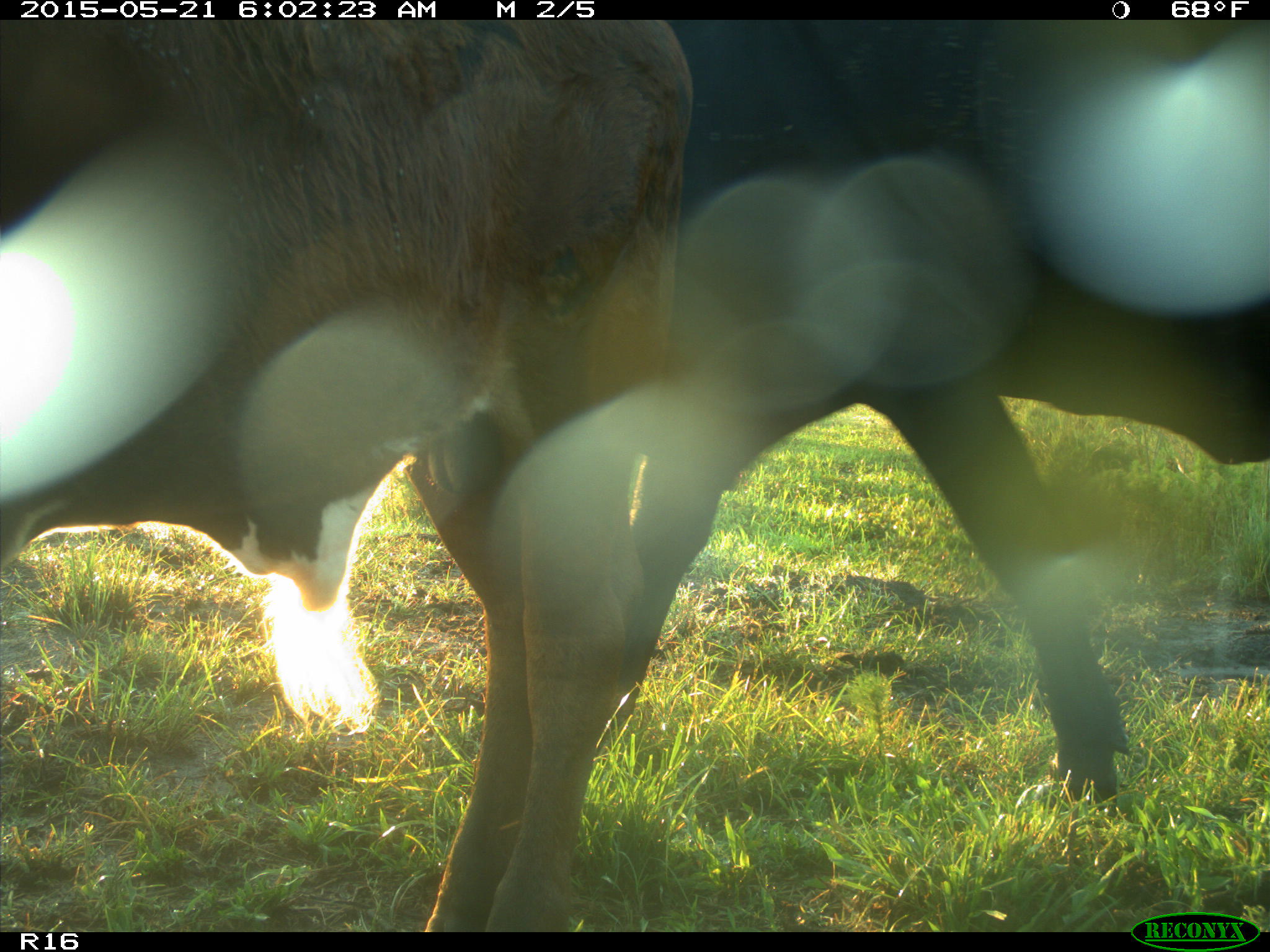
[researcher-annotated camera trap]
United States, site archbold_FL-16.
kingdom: Animalia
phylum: Chordata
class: Mammalia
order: Artiodactyla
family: Bovidae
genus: Bos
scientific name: Bos taurus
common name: domestic cow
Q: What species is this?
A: Bos taurus (domestic cow).